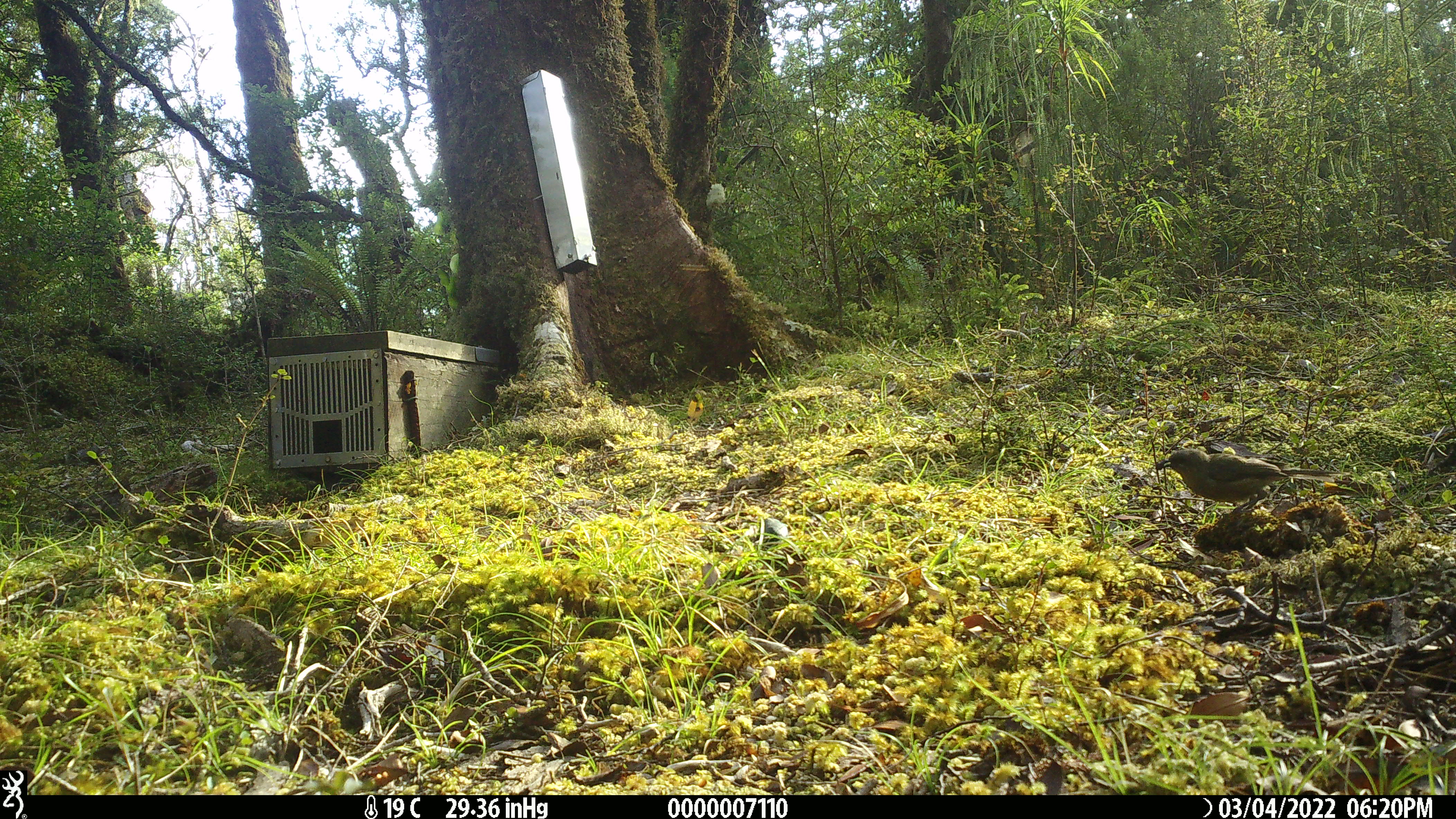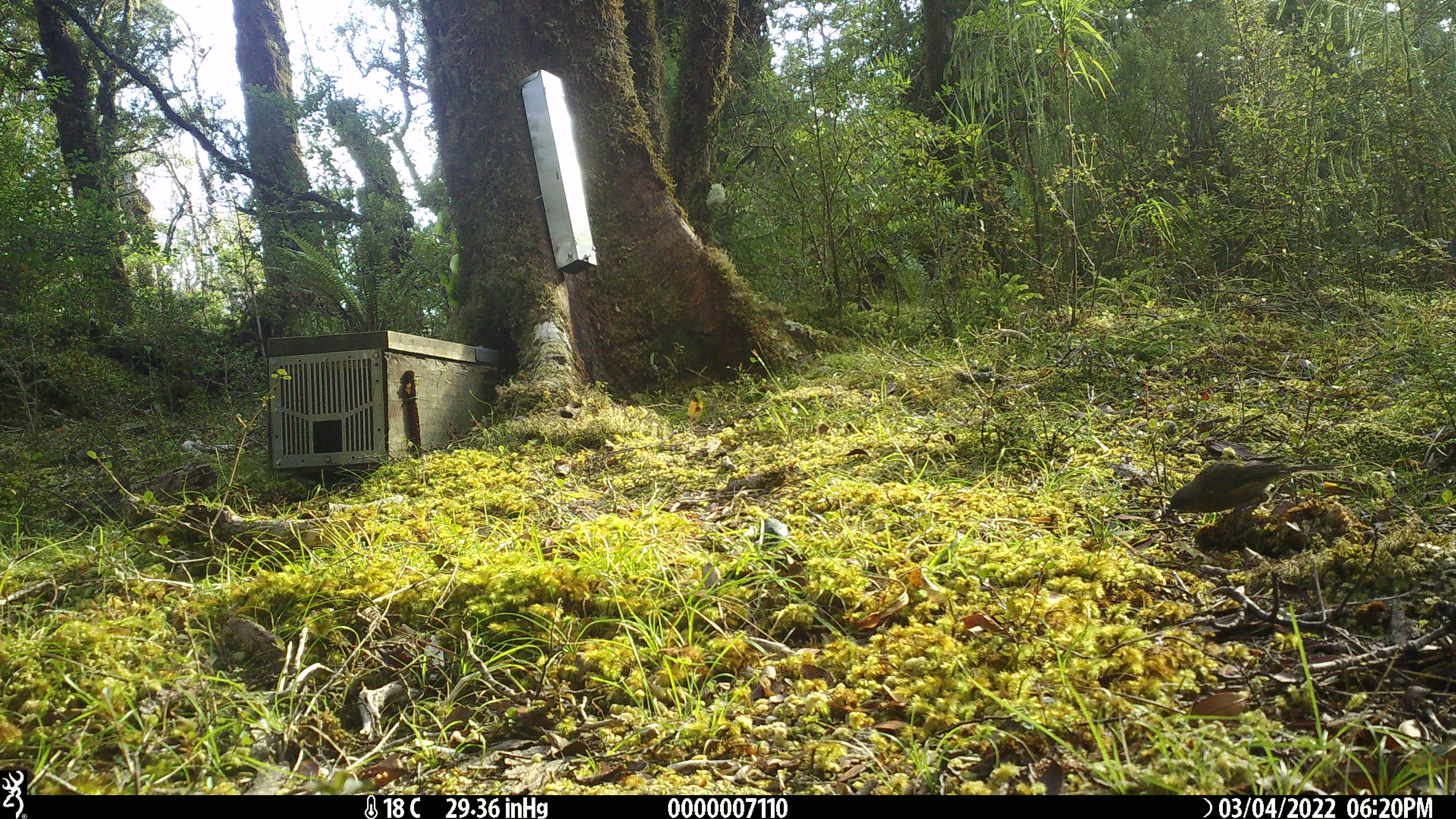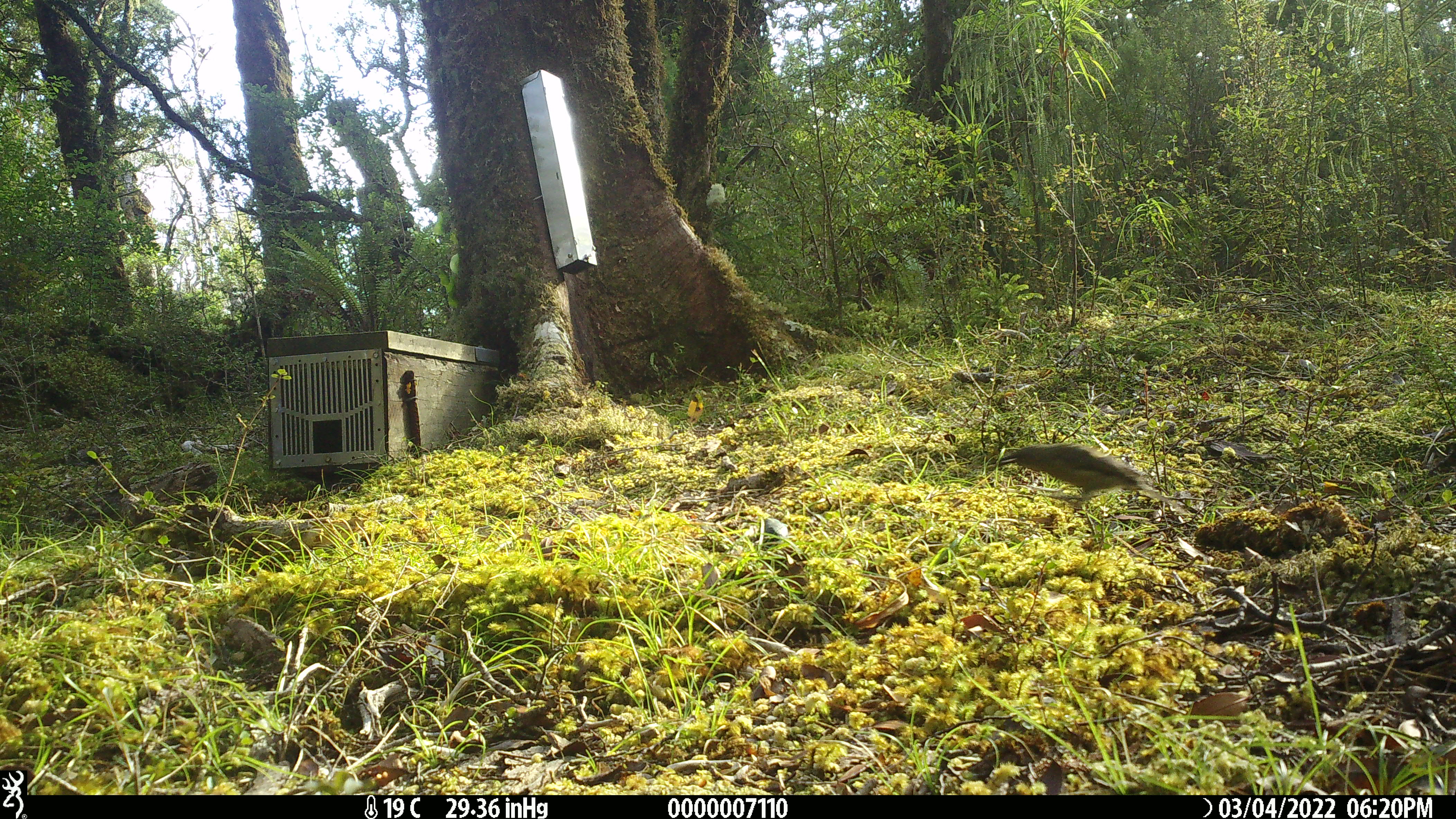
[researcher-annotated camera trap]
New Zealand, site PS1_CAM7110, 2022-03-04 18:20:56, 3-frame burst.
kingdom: Animalia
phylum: Chordata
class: Aves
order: Passeriformes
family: Meliphagidae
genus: Anthornis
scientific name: Anthornis melanura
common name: new zealand bellbird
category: bellbird